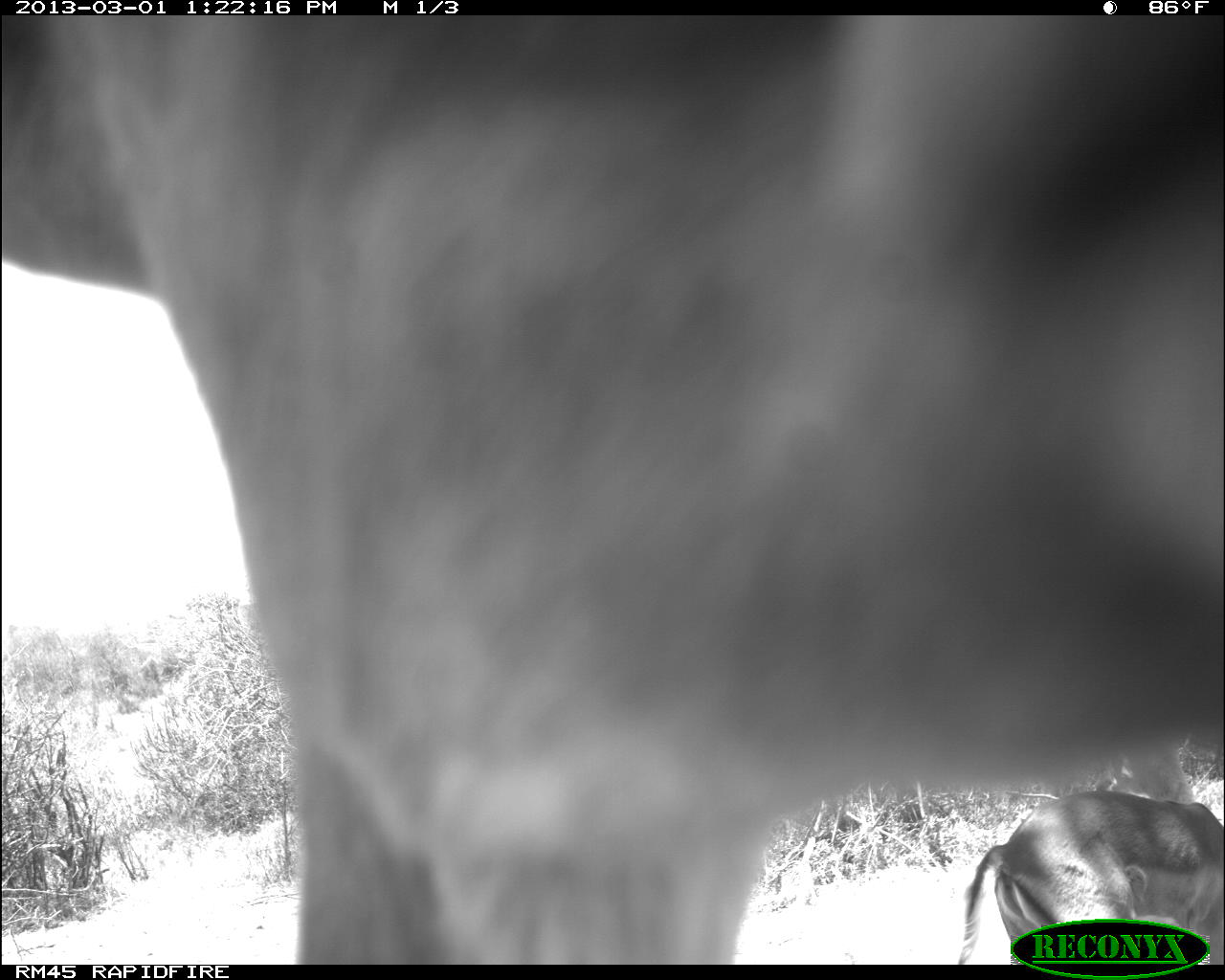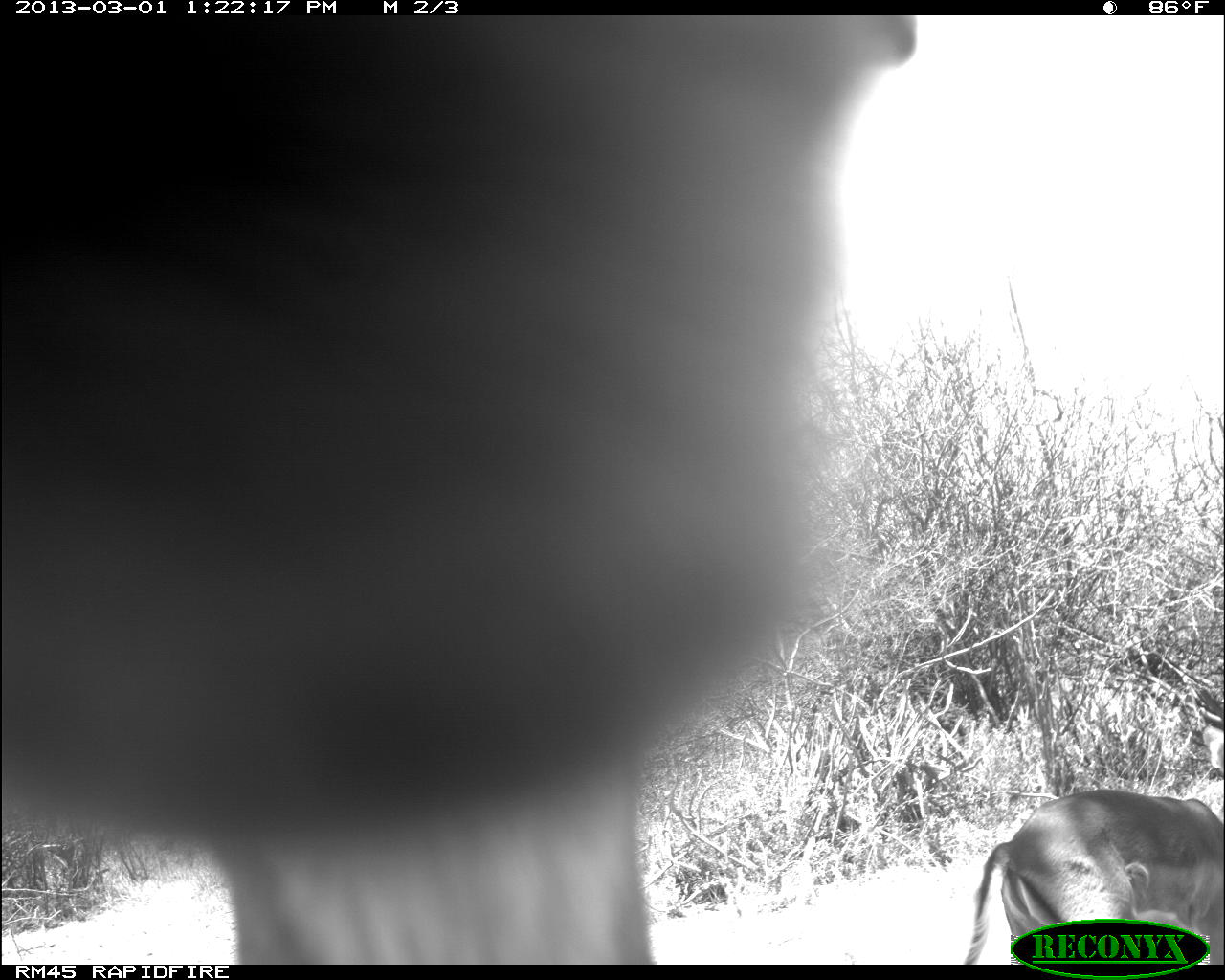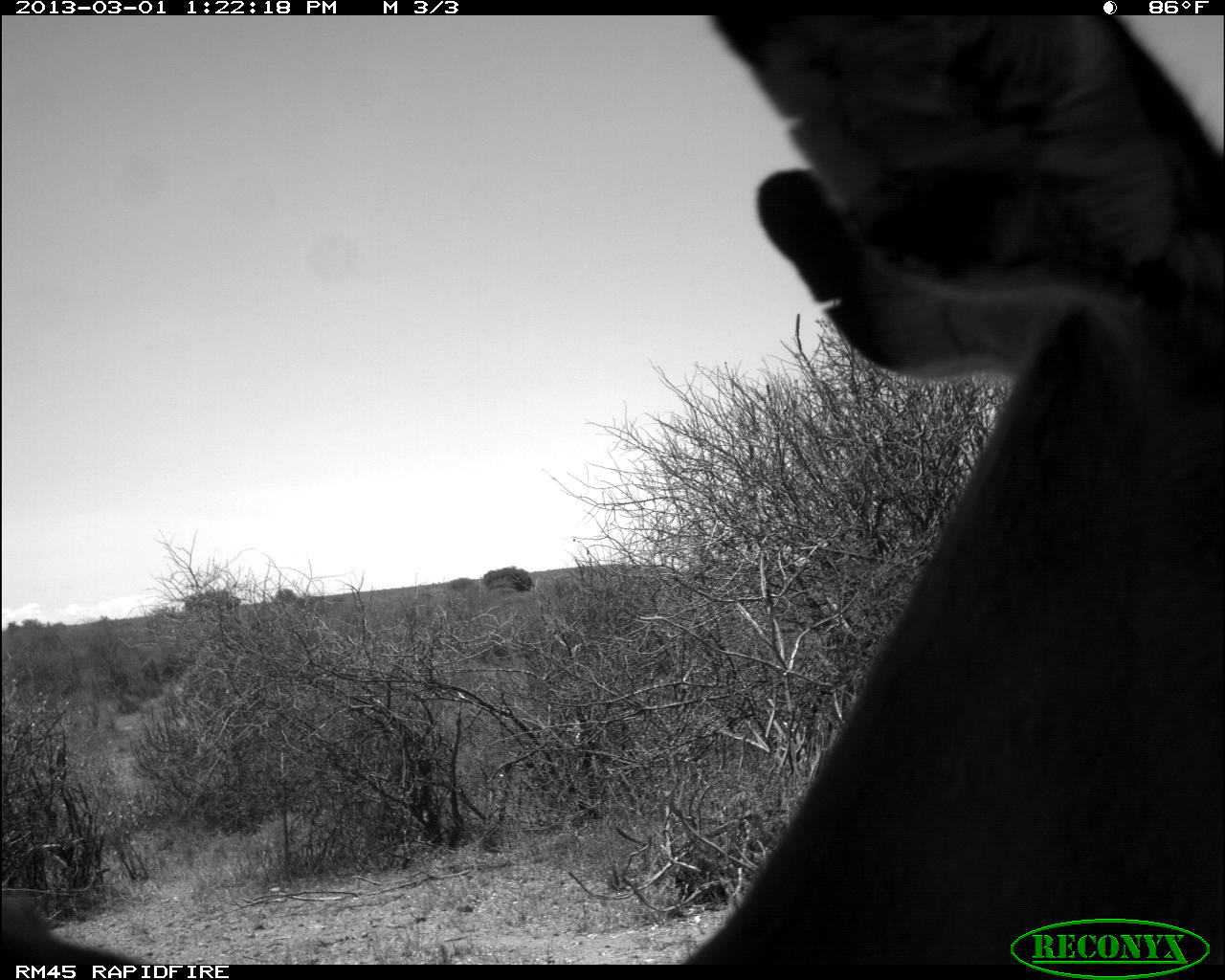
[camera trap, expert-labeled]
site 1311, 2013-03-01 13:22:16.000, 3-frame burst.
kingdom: Animalia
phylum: Chordata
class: Mammalia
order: Artiodactyla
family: Bovidae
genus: Aepyceros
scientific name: Aepyceros melampus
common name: impala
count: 2